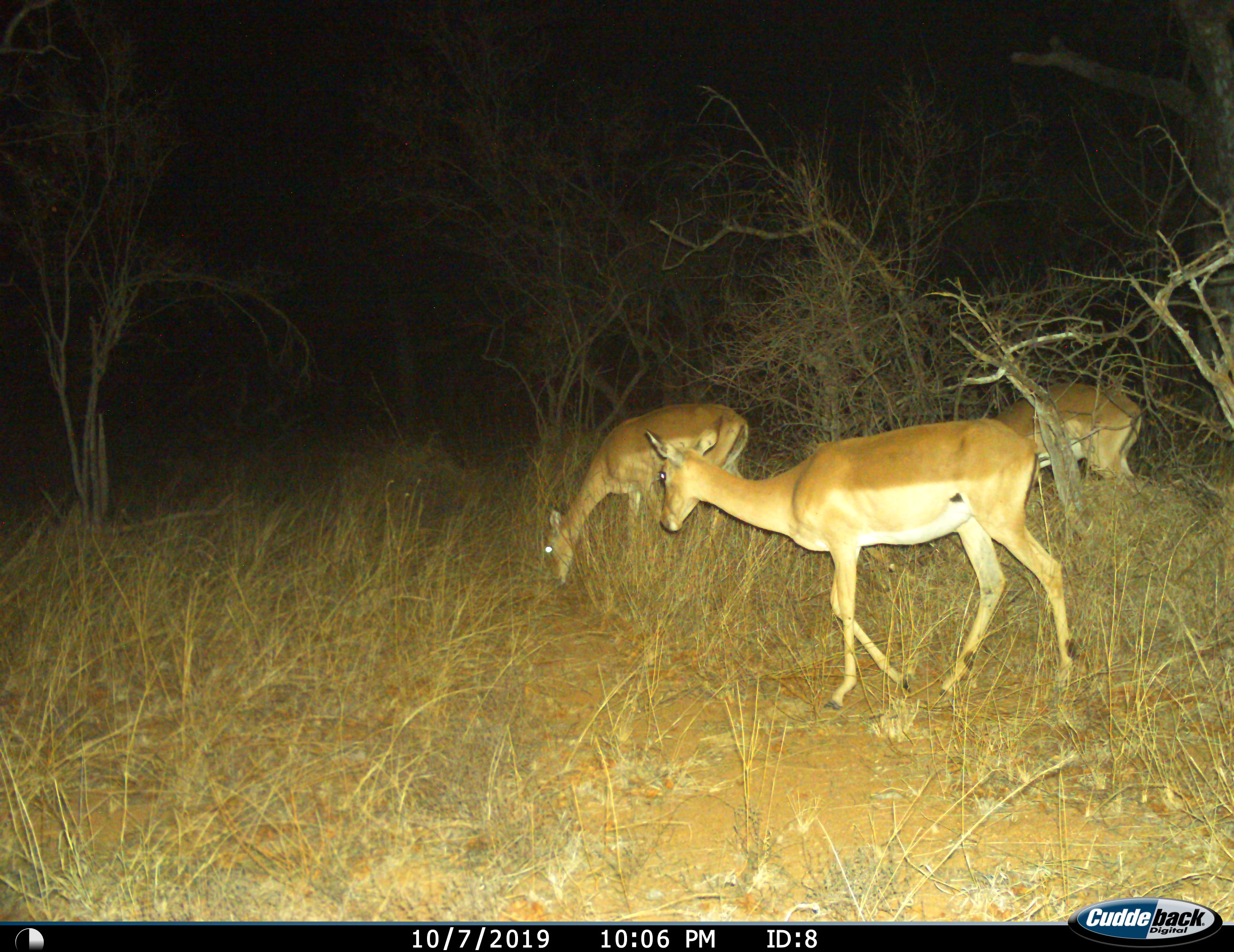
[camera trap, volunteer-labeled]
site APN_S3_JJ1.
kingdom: Animalia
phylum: Chordata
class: Mammalia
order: Artiodactyla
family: Bovidae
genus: Aepyceros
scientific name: Aepyceros melampus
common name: impala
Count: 3.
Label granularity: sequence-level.